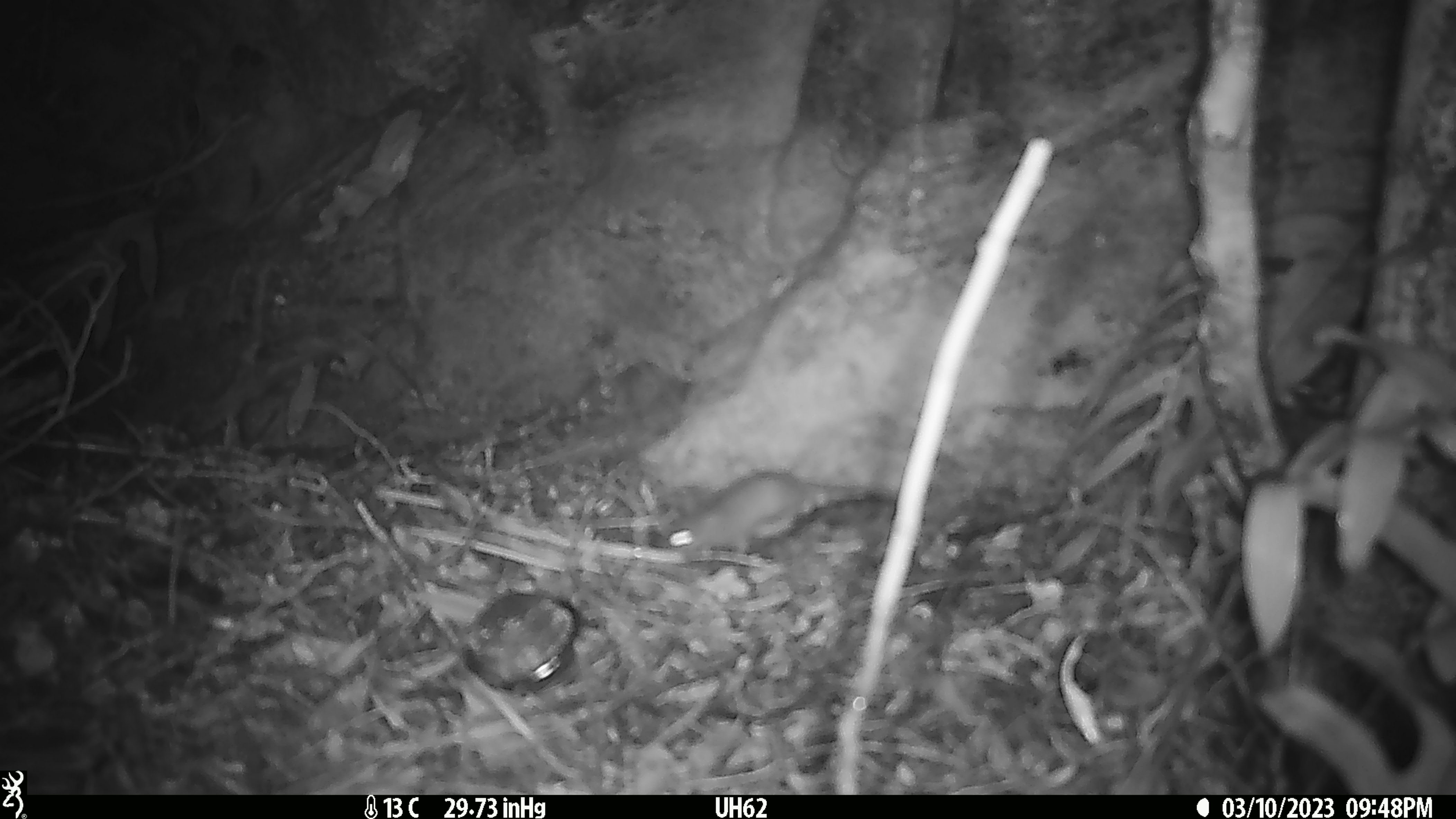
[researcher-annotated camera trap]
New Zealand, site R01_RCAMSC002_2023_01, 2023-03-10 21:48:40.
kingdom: Animalia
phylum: Chordata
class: Mammalia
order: Rodentia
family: Muridae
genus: Mus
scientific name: Mus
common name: mouse